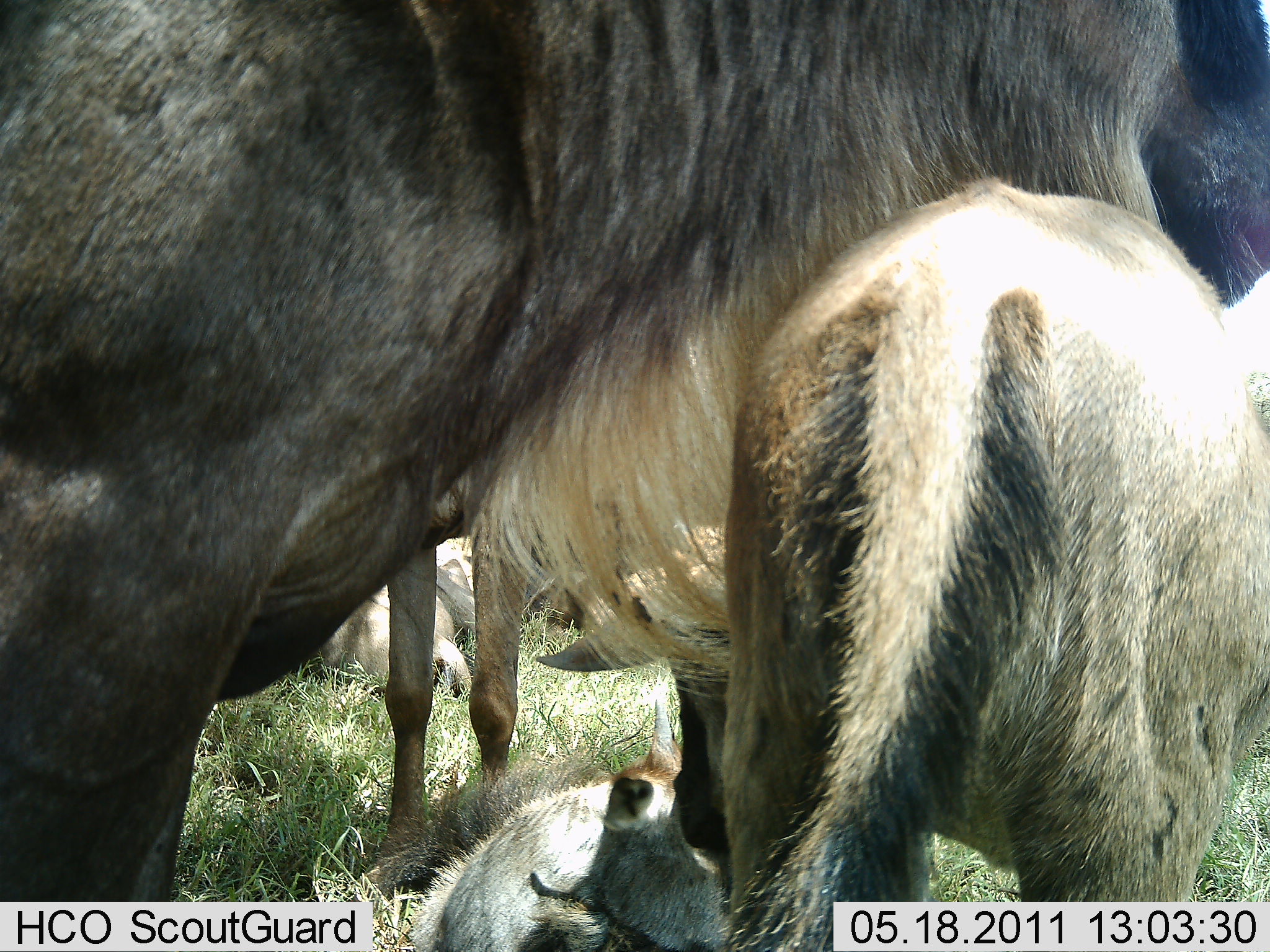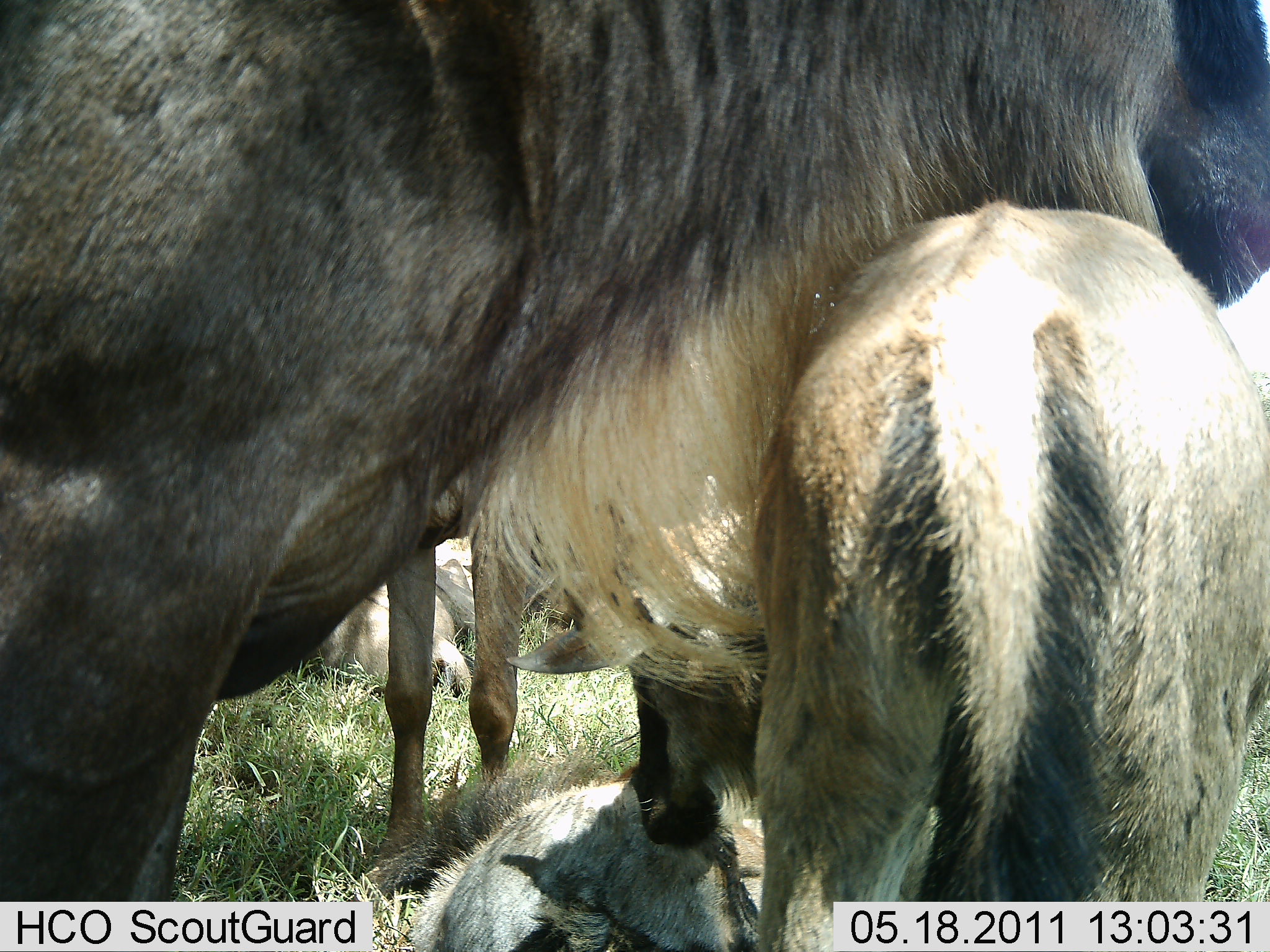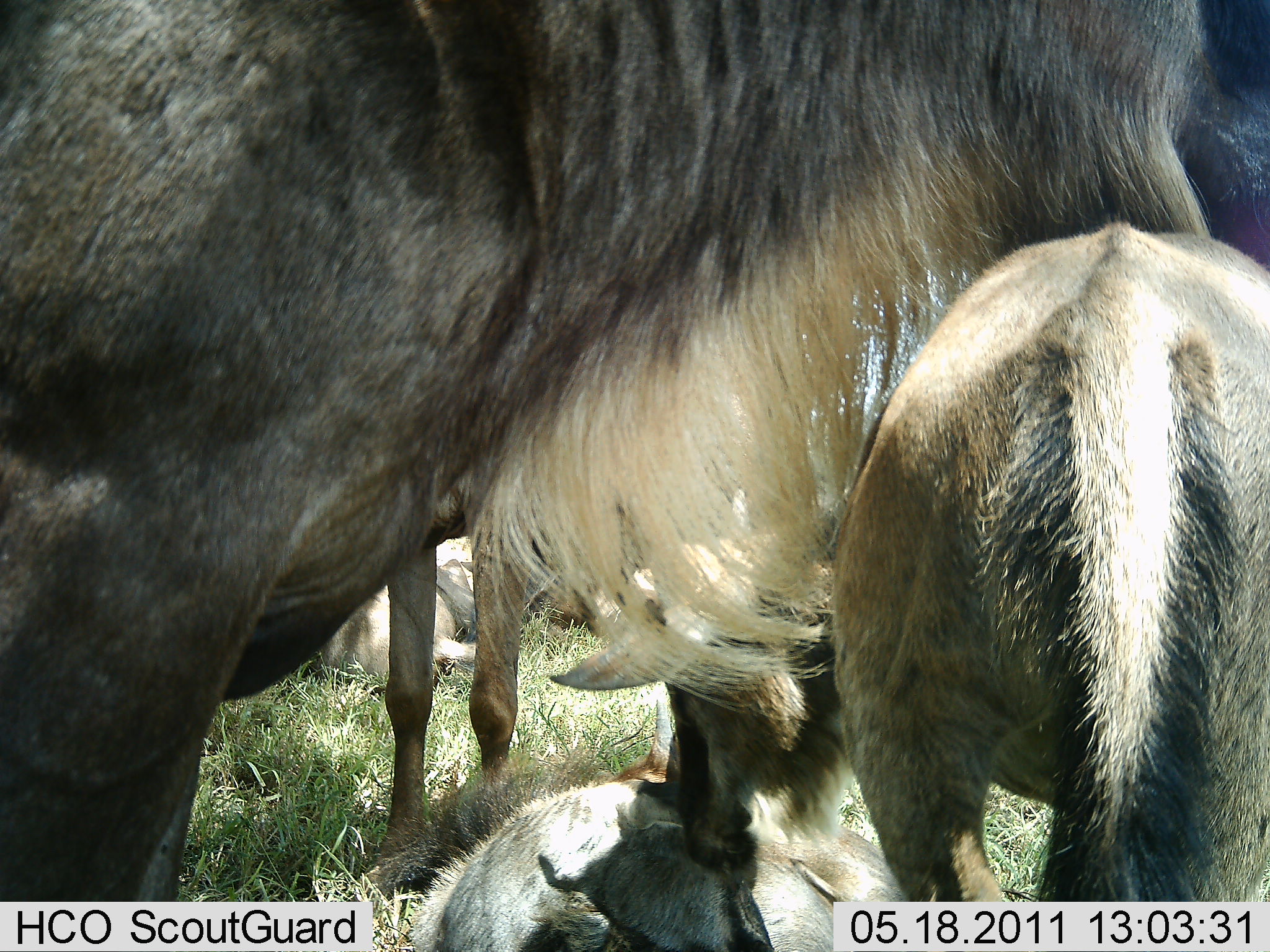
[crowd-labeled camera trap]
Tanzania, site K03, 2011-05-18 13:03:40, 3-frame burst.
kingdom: Animalia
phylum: Chordata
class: Mammalia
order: Artiodactyla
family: Bovidae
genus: Connochaetes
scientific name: Connochaetes taurinus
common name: blue wildebeest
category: wildebeest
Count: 4.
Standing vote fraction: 83%.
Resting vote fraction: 42%.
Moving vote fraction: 0%.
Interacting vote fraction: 42%.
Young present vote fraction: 92%.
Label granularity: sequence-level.